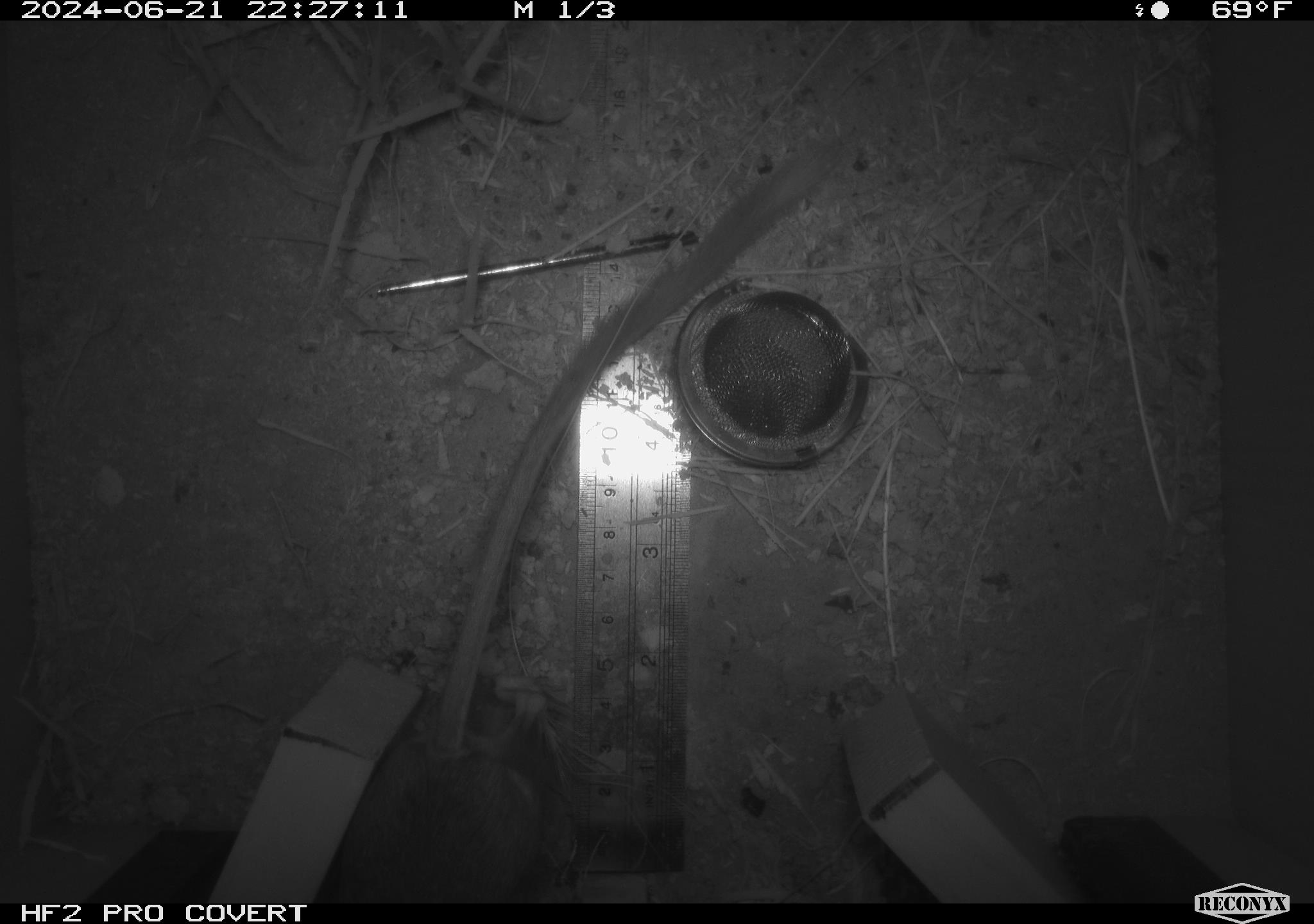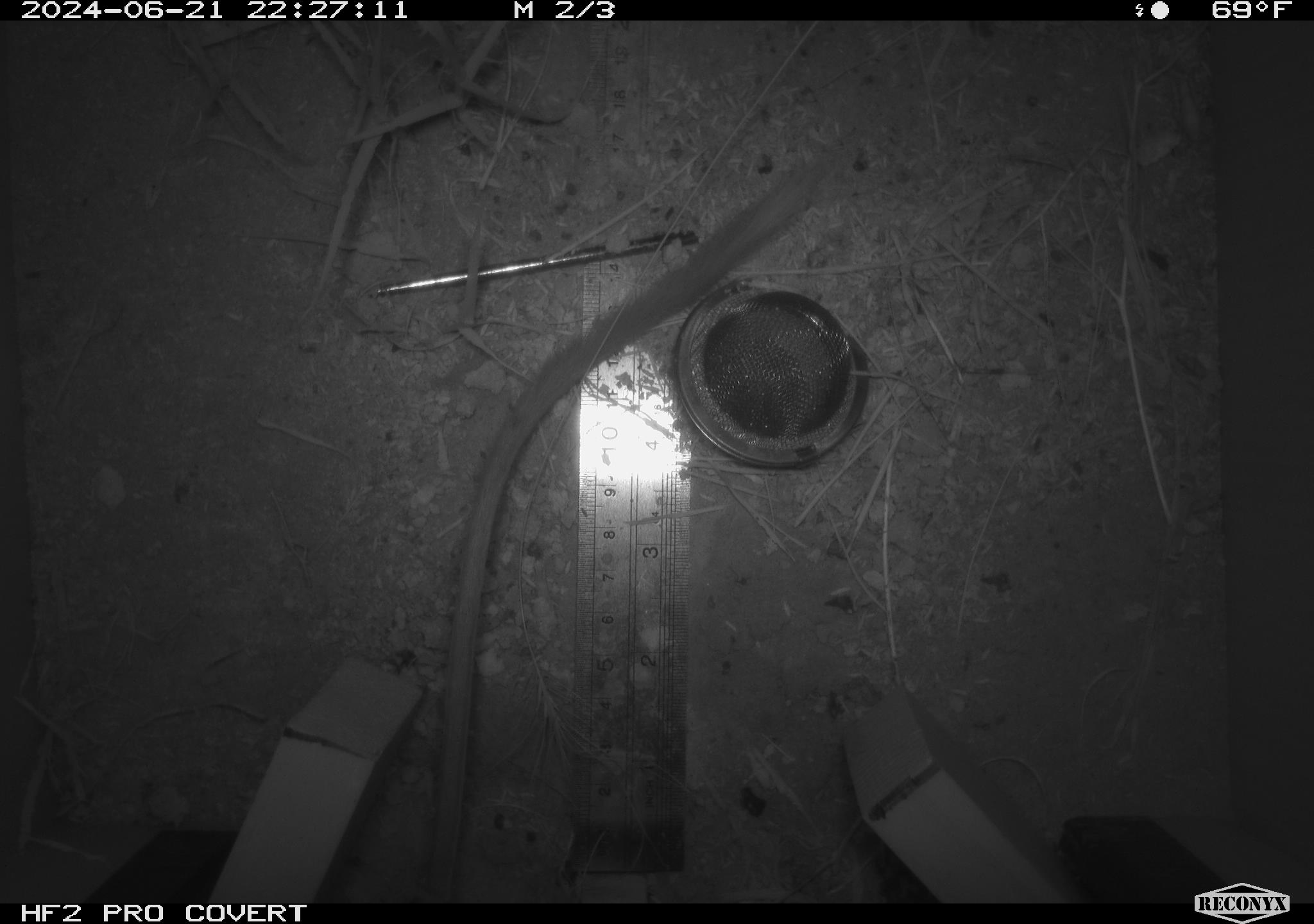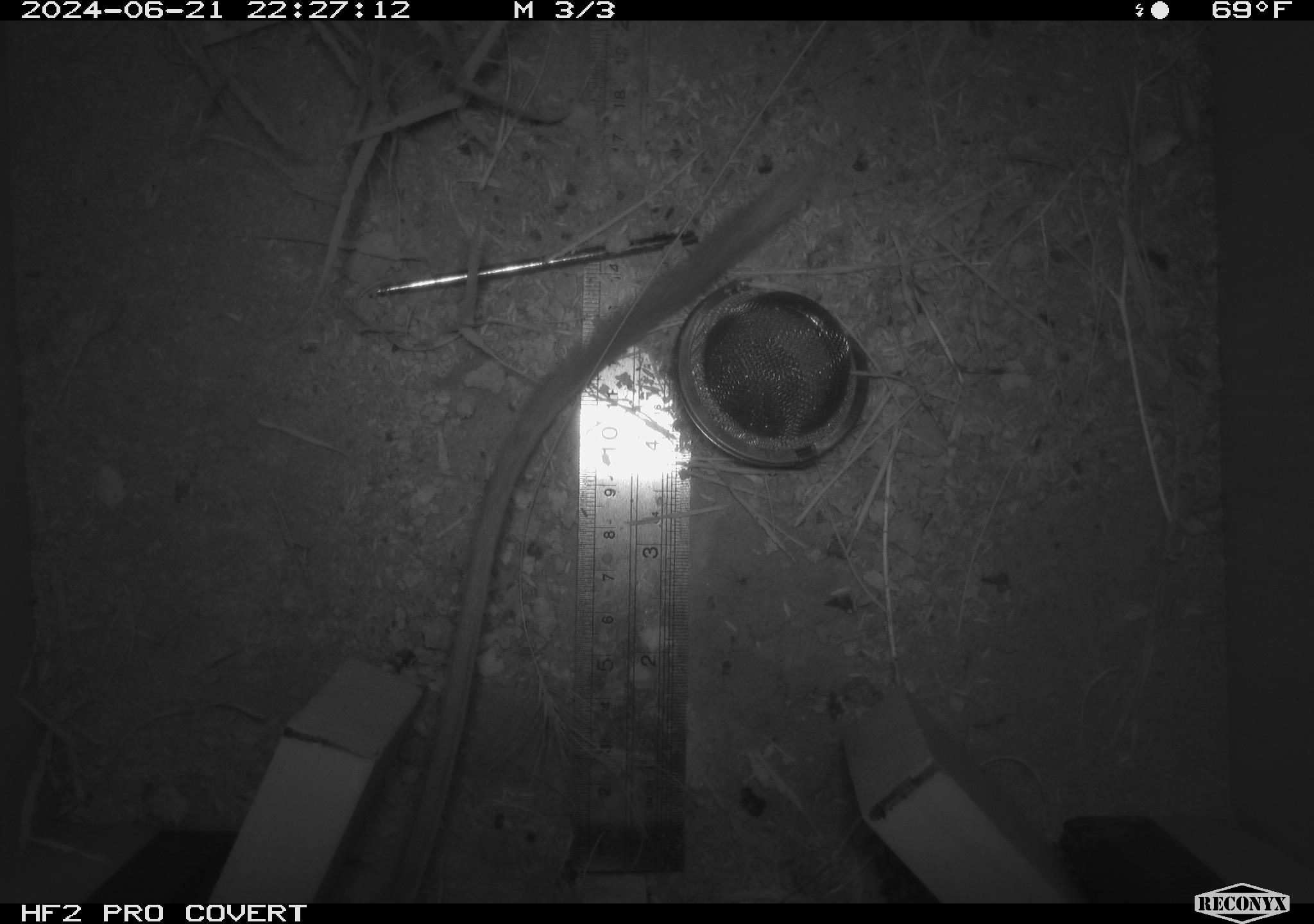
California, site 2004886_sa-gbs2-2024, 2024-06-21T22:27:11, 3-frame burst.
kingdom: Animalia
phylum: Chordata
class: Mammalia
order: Rodentia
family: Heteromyidae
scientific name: Heteromyidae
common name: kangaroo rats and pocket mice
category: heteromyidae family